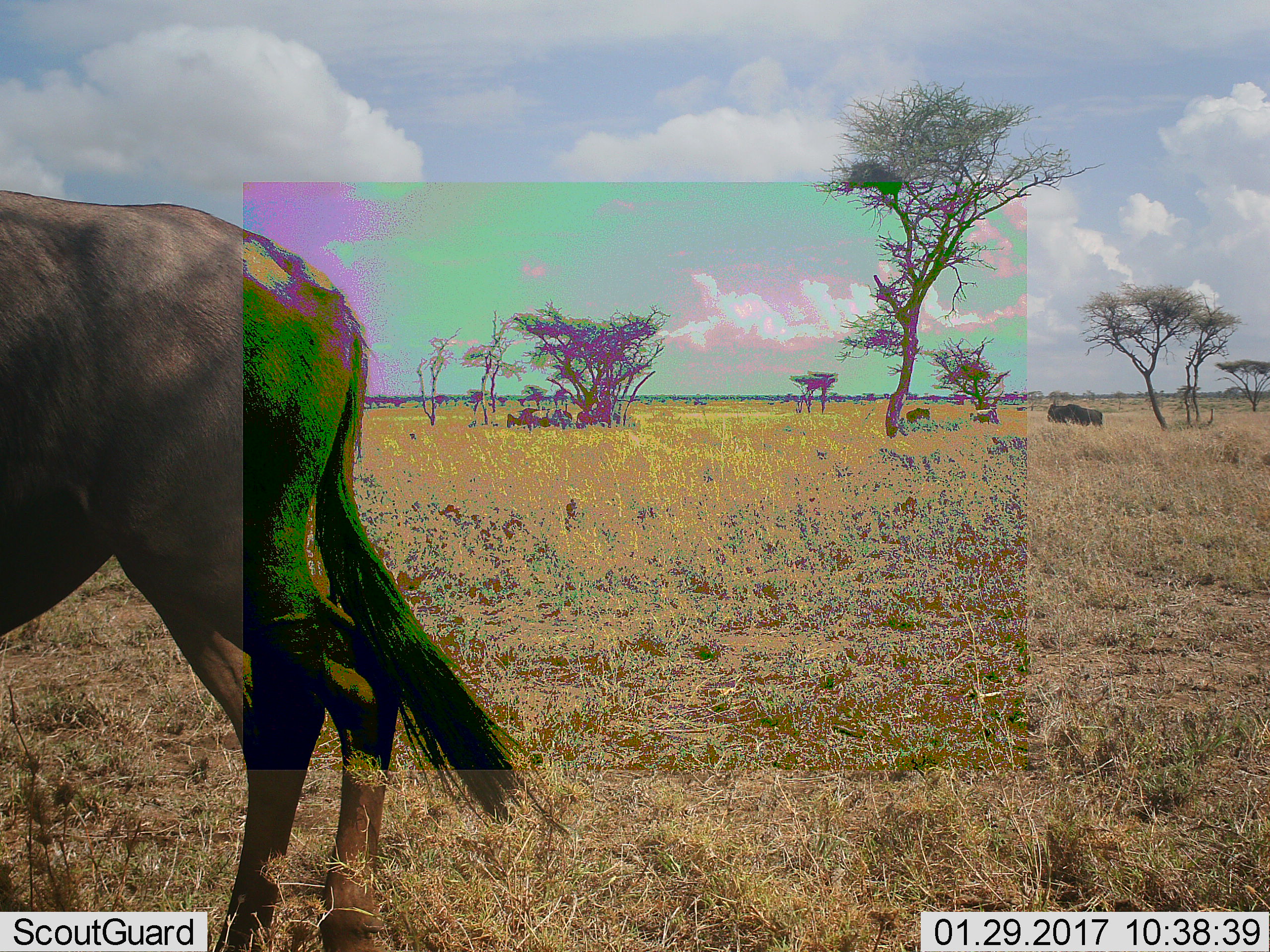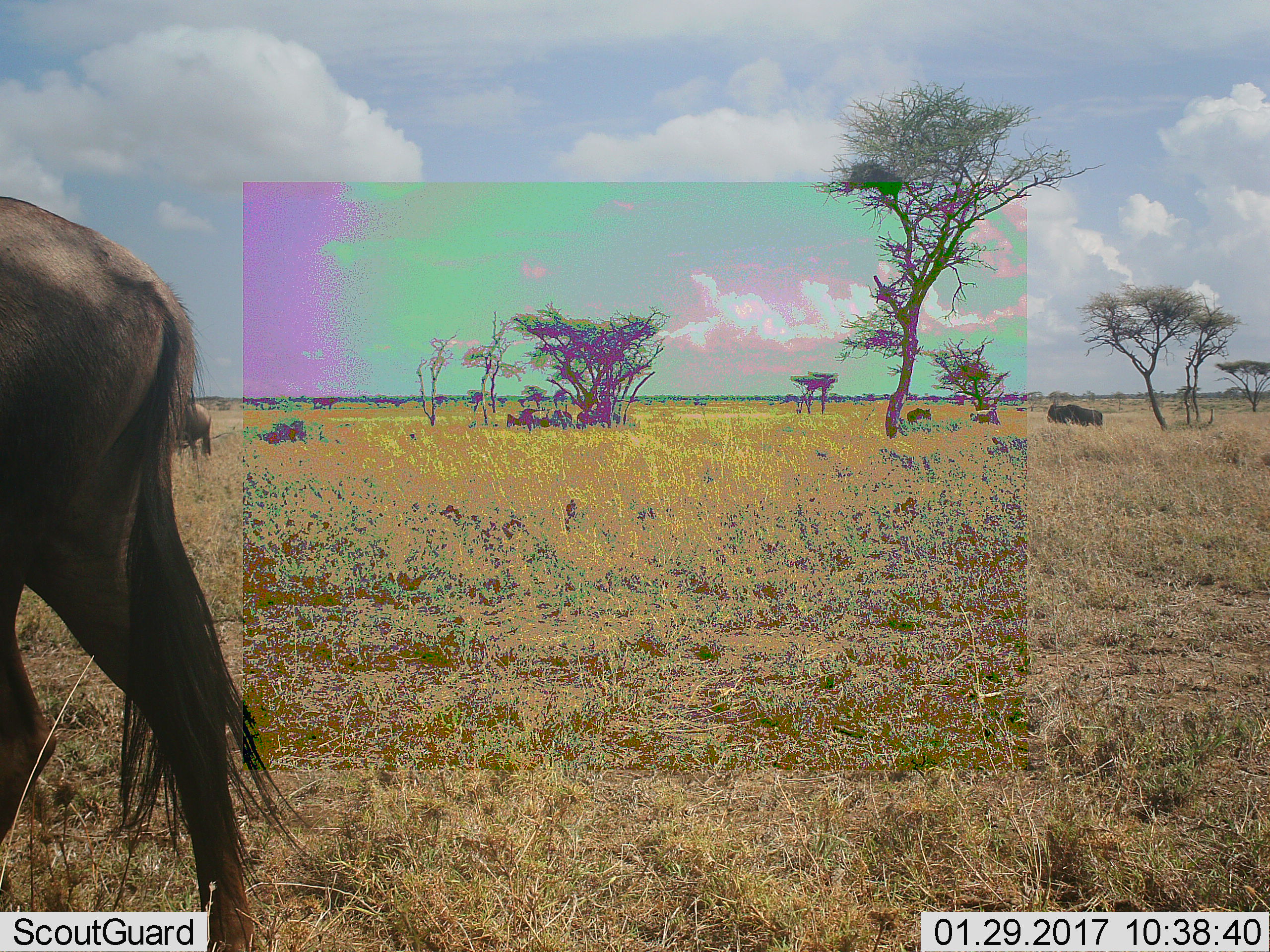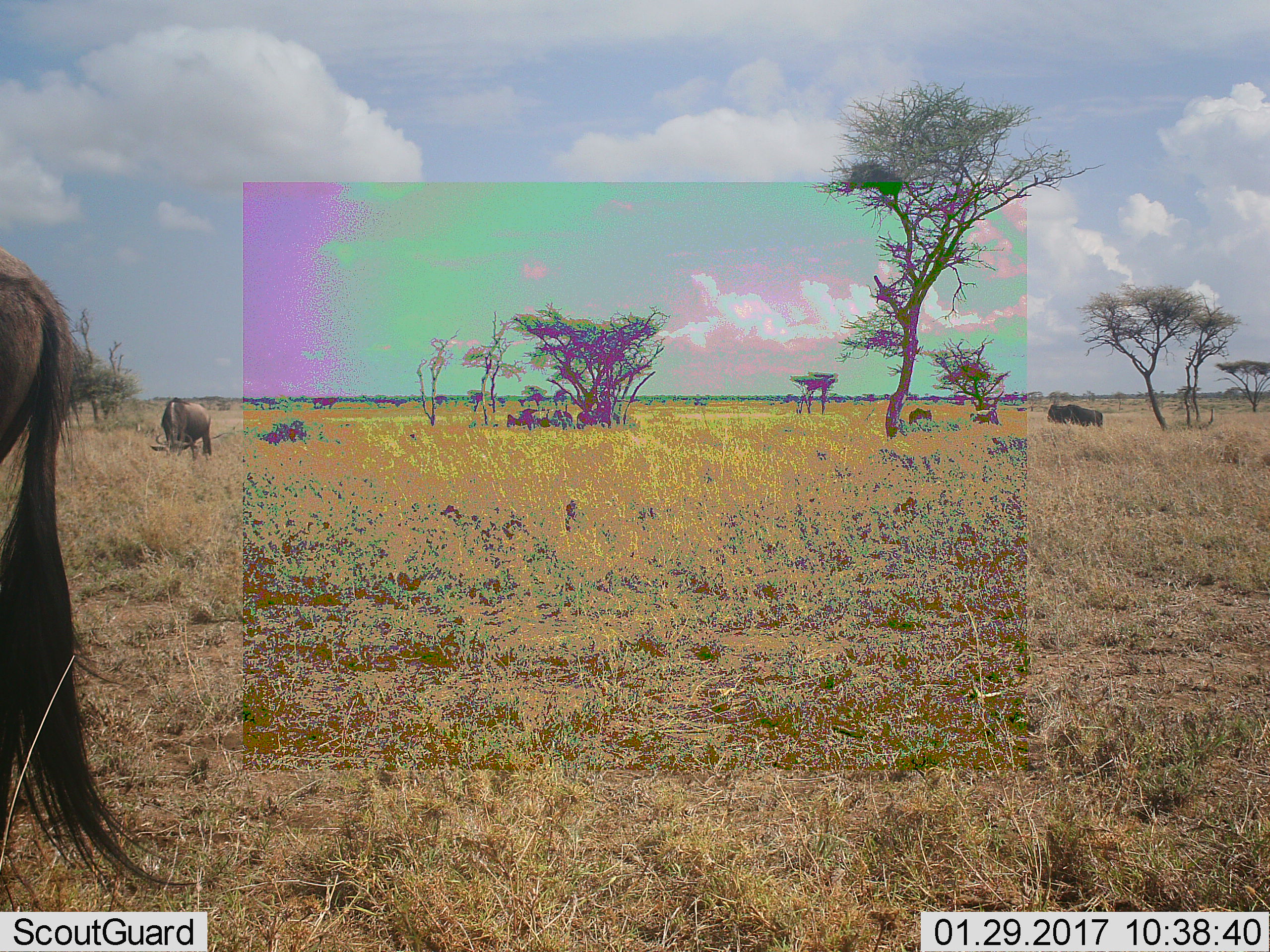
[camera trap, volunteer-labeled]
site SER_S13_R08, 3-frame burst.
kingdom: Animalia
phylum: Chordata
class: Mammalia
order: Artiodactyla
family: Bovidae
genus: Connochaetes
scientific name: Connochaetes taurinus taurinus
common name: blue wildebeest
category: wildebeestblue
Wildebeestblue (blue wildebeest) (Connochaetes taurinus taurinus), count 5. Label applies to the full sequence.